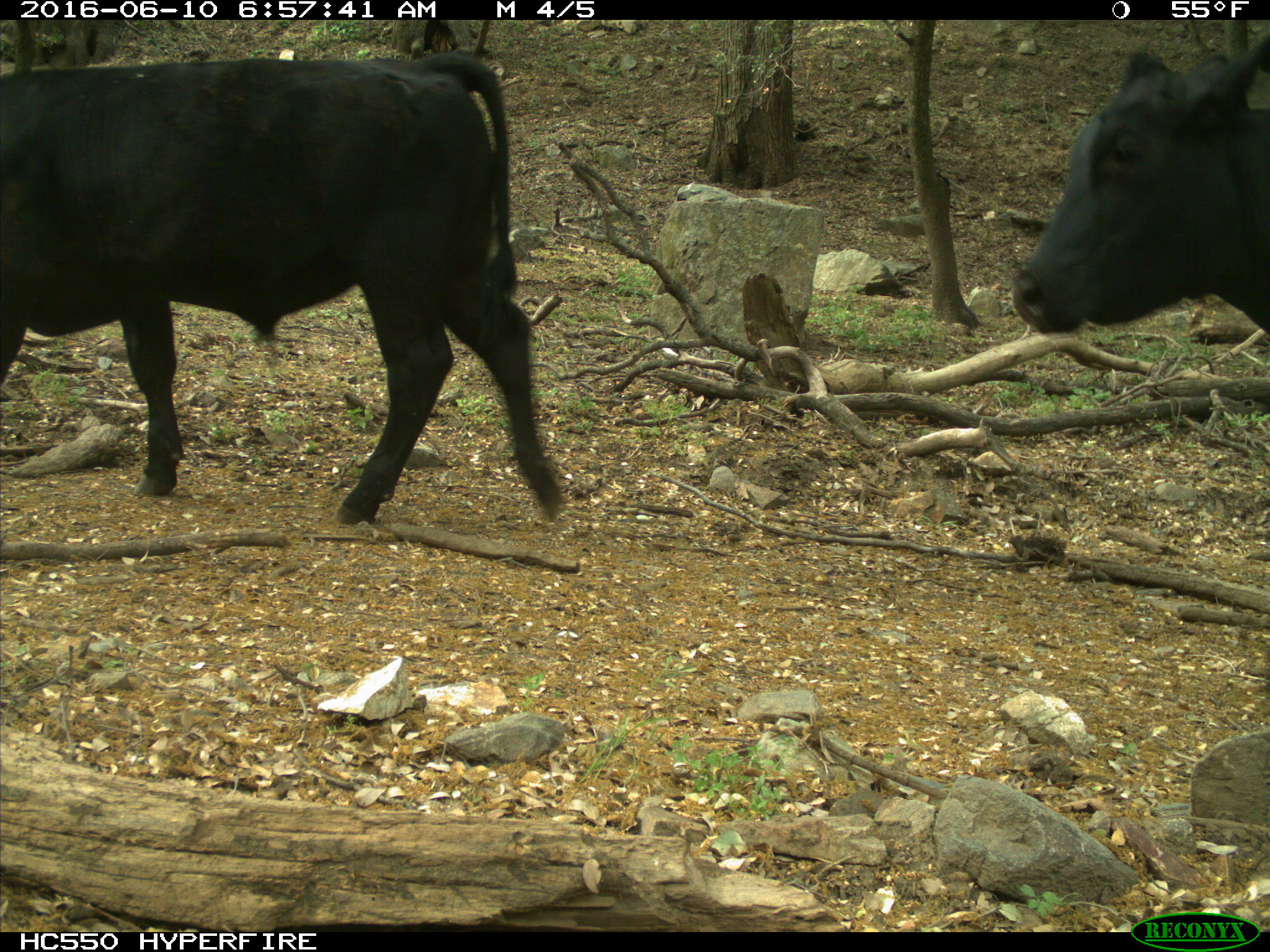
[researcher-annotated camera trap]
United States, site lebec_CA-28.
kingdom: Animalia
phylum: Chordata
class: Mammalia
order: Artiodactyla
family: Bovidae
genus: Bos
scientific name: Bos taurus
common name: domestic cow